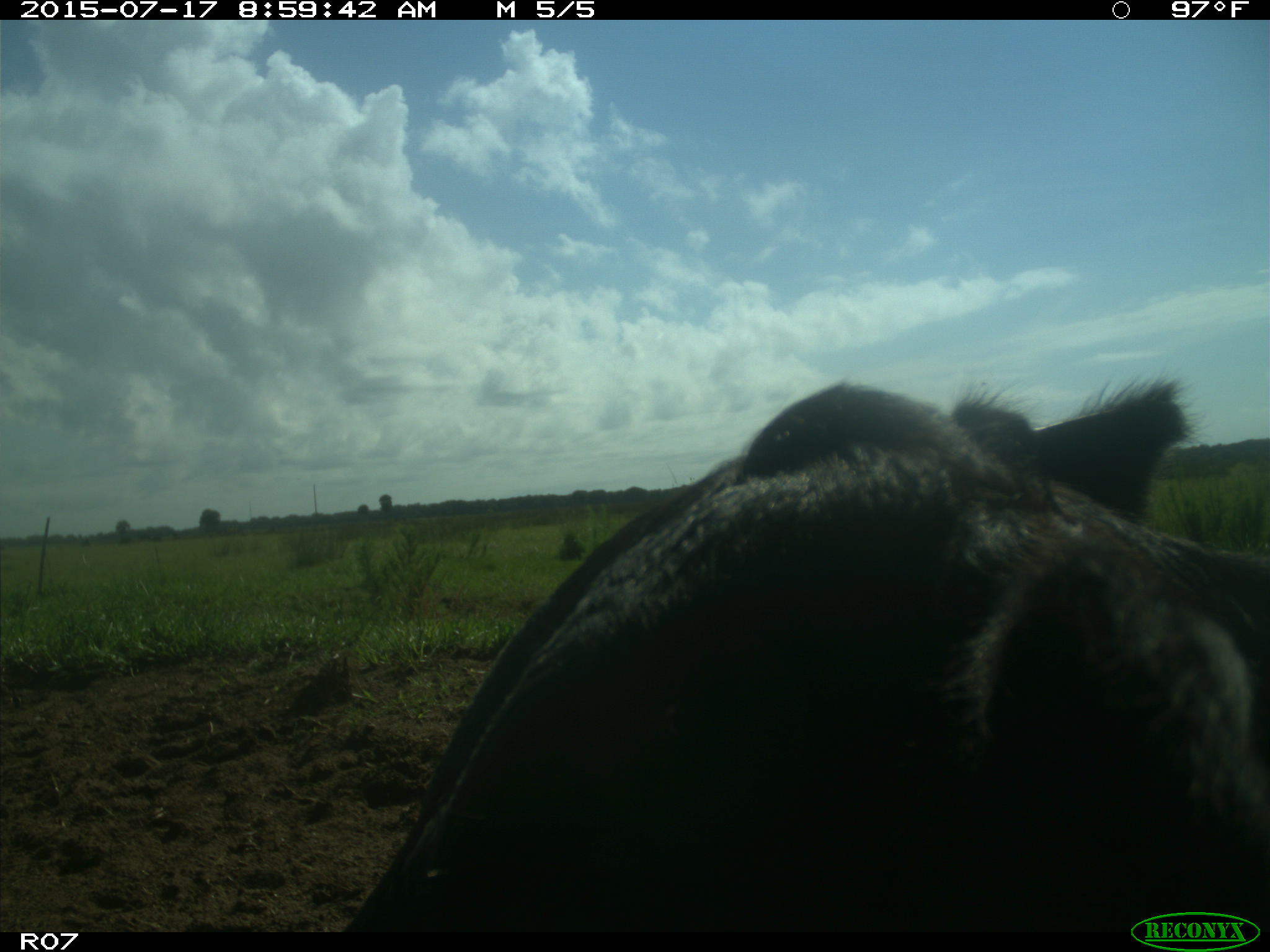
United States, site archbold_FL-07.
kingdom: Animalia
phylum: Chordata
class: Mammalia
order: Artiodactyla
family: Bovidae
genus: Bos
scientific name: Bos taurus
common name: domestic cow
Bos taurus (domestic cow).